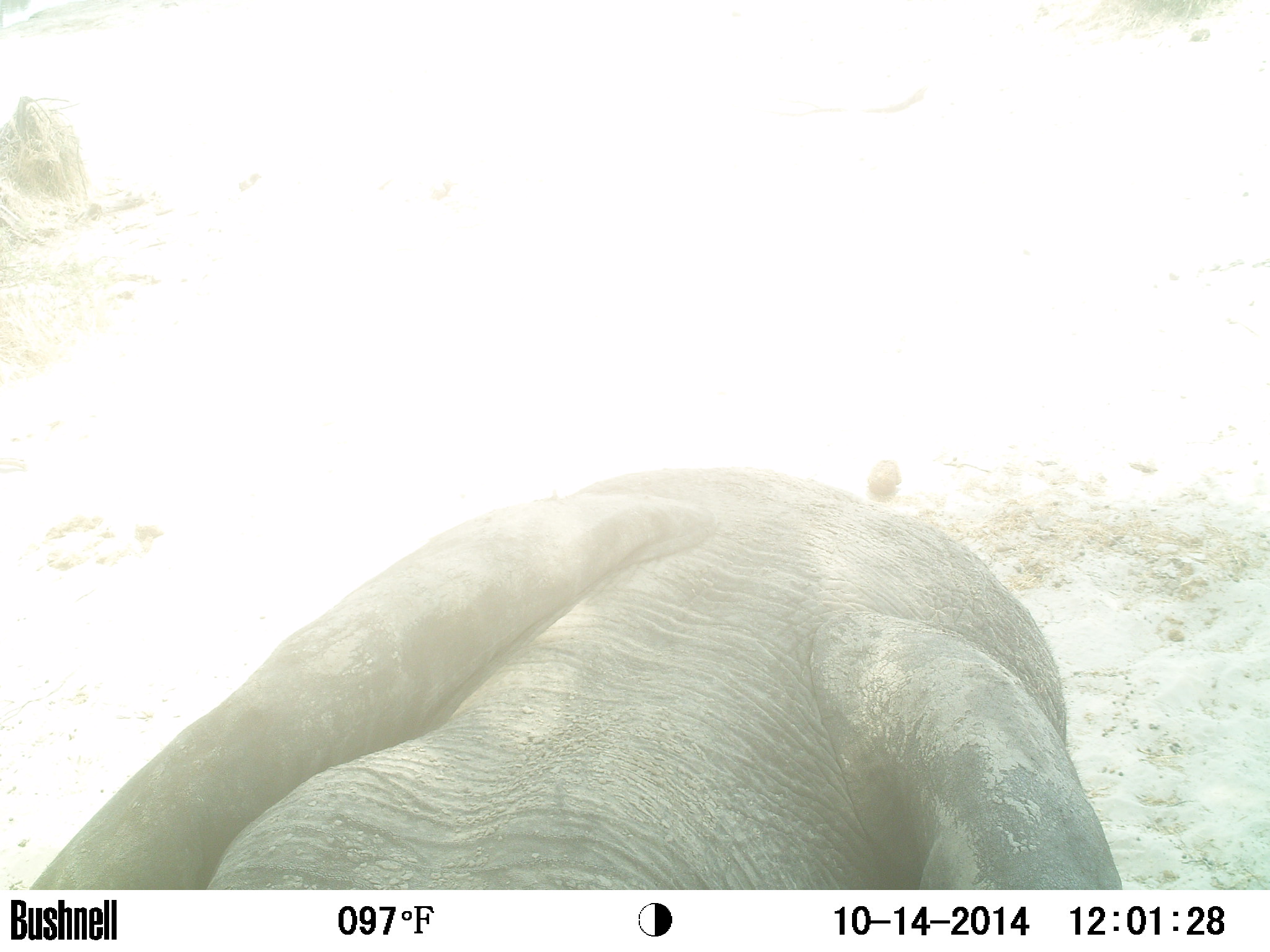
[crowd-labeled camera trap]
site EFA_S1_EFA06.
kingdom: Animalia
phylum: Chordata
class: Mammalia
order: Proboscidea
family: Elephantidae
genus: Loxodonta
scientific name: Loxodonta africana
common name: african bush elephant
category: elephant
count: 1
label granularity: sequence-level